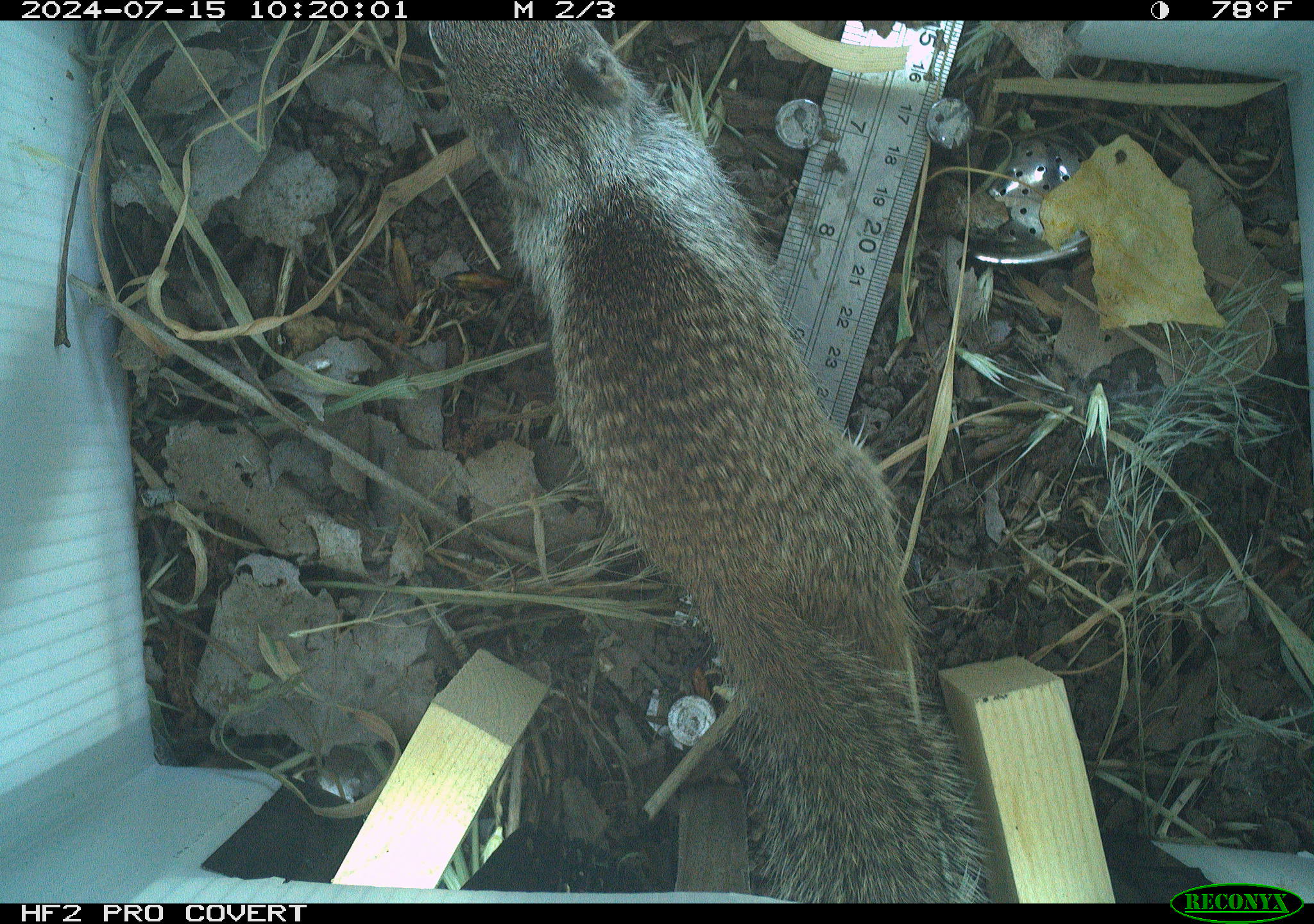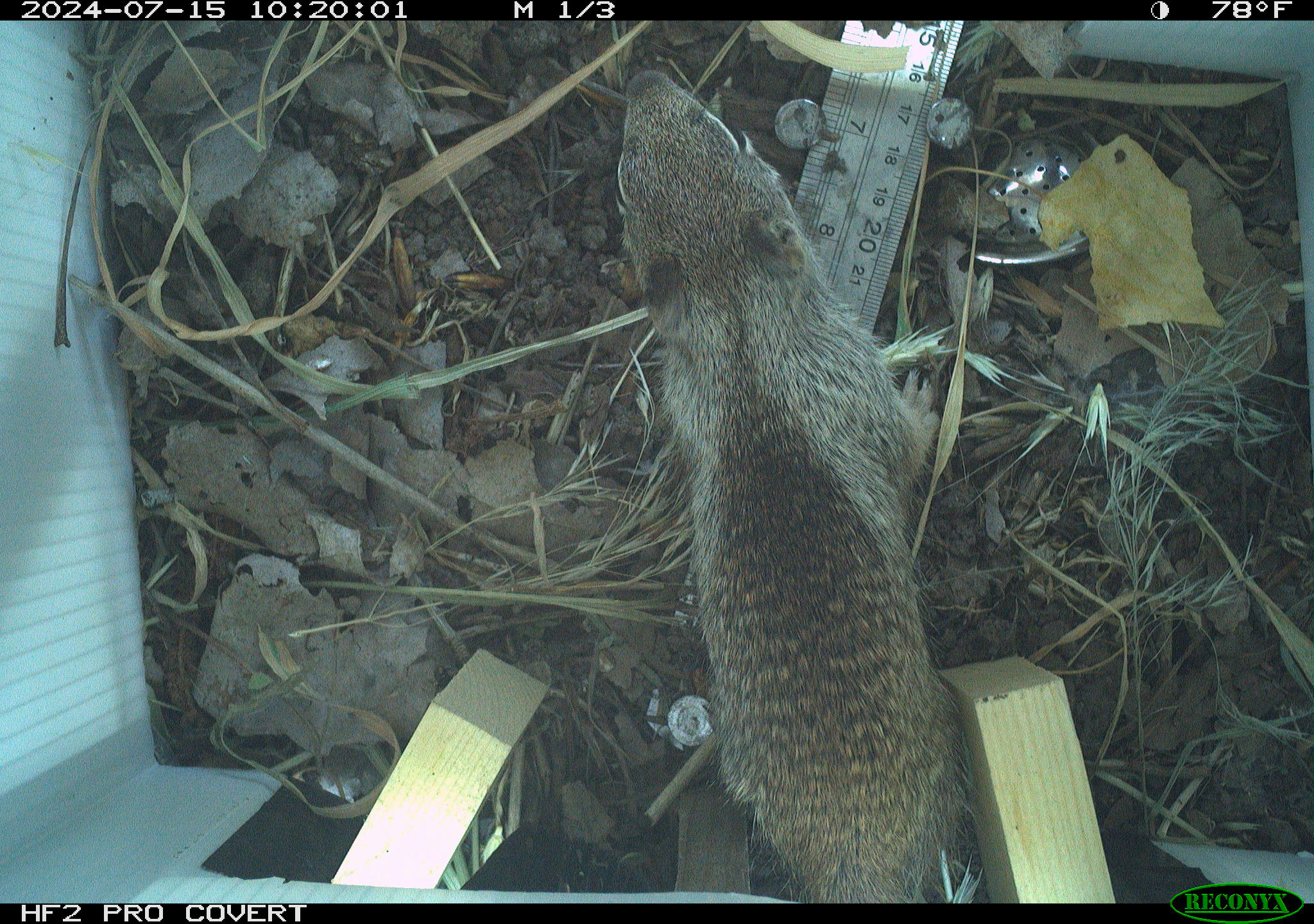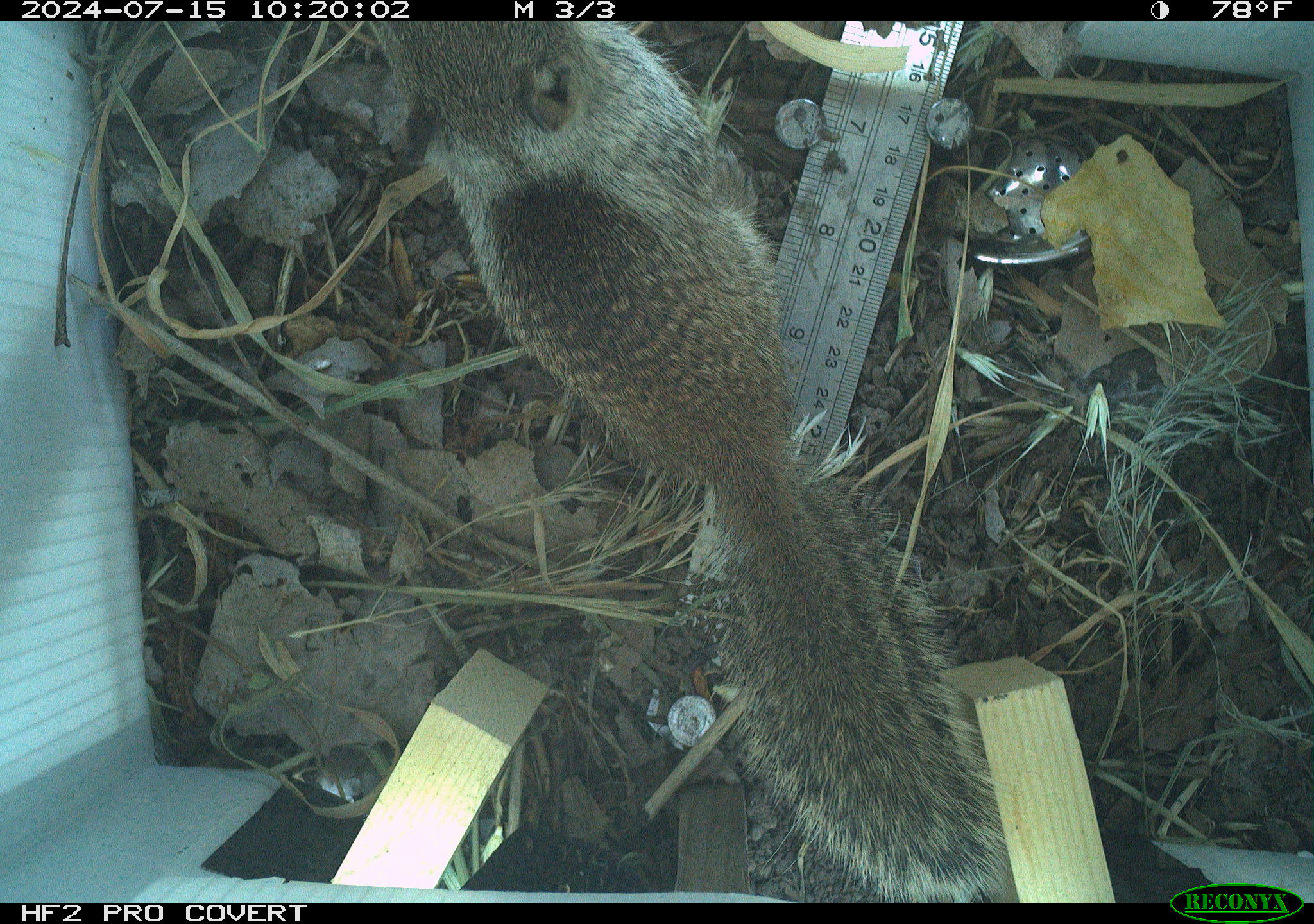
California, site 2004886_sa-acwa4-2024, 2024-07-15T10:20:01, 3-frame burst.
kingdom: Animalia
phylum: Chordata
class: Mammalia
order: Rodentia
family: Sciuridae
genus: Otospermophilus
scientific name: Otospermophilus beecheyi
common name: california ground squirrel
California ground squirrel (Otospermophilus beecheyi).